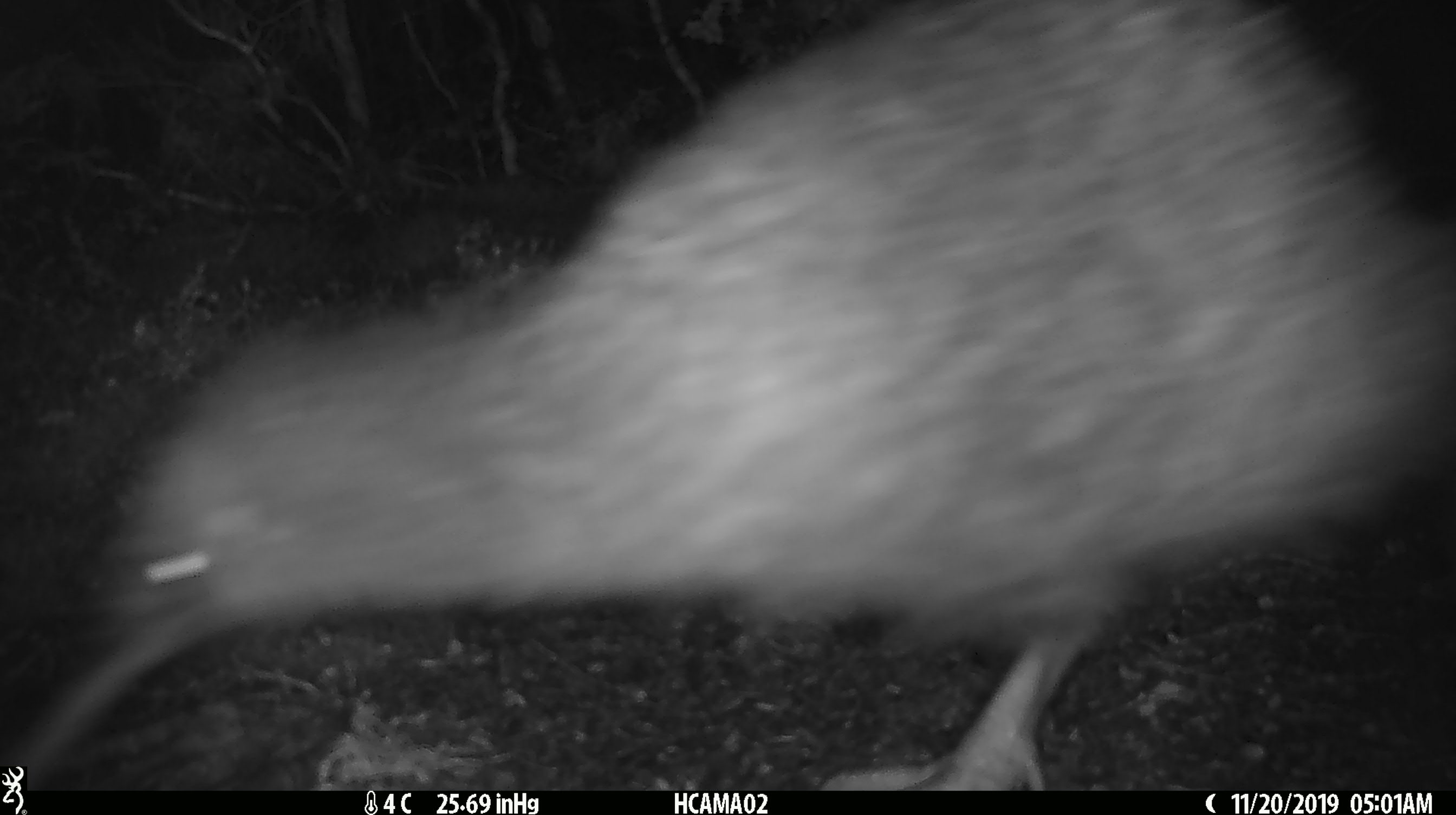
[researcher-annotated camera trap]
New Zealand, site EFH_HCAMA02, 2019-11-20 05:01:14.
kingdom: Animalia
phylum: Chordata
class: Aves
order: Apterygiformes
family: Apterygidae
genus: Apteryx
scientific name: Apteryx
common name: kiwi